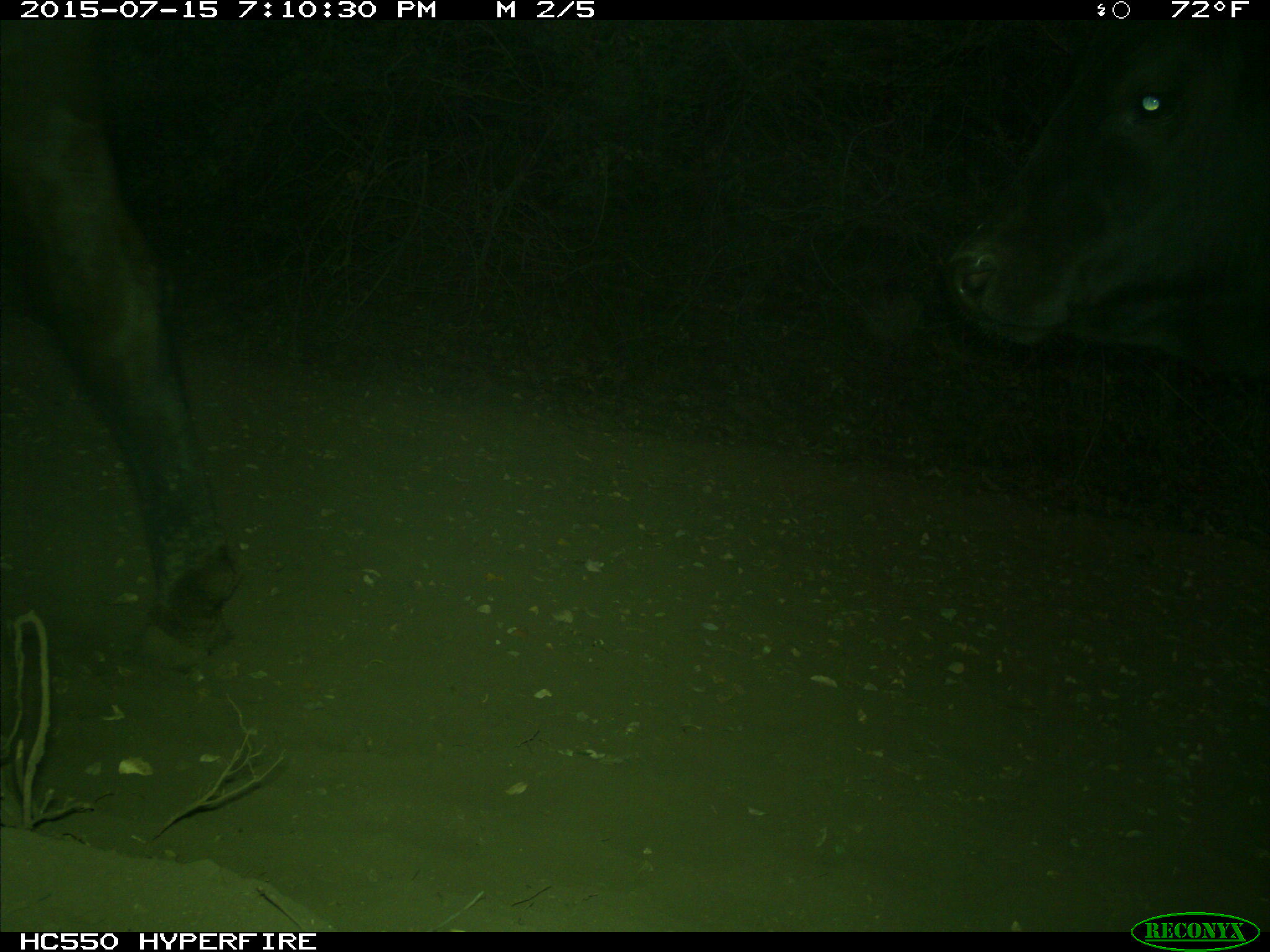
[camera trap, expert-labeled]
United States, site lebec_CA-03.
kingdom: Animalia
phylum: Chordata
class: Mammalia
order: Artiodactyla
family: Bovidae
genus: Bos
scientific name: Bos taurus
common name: domestic cow